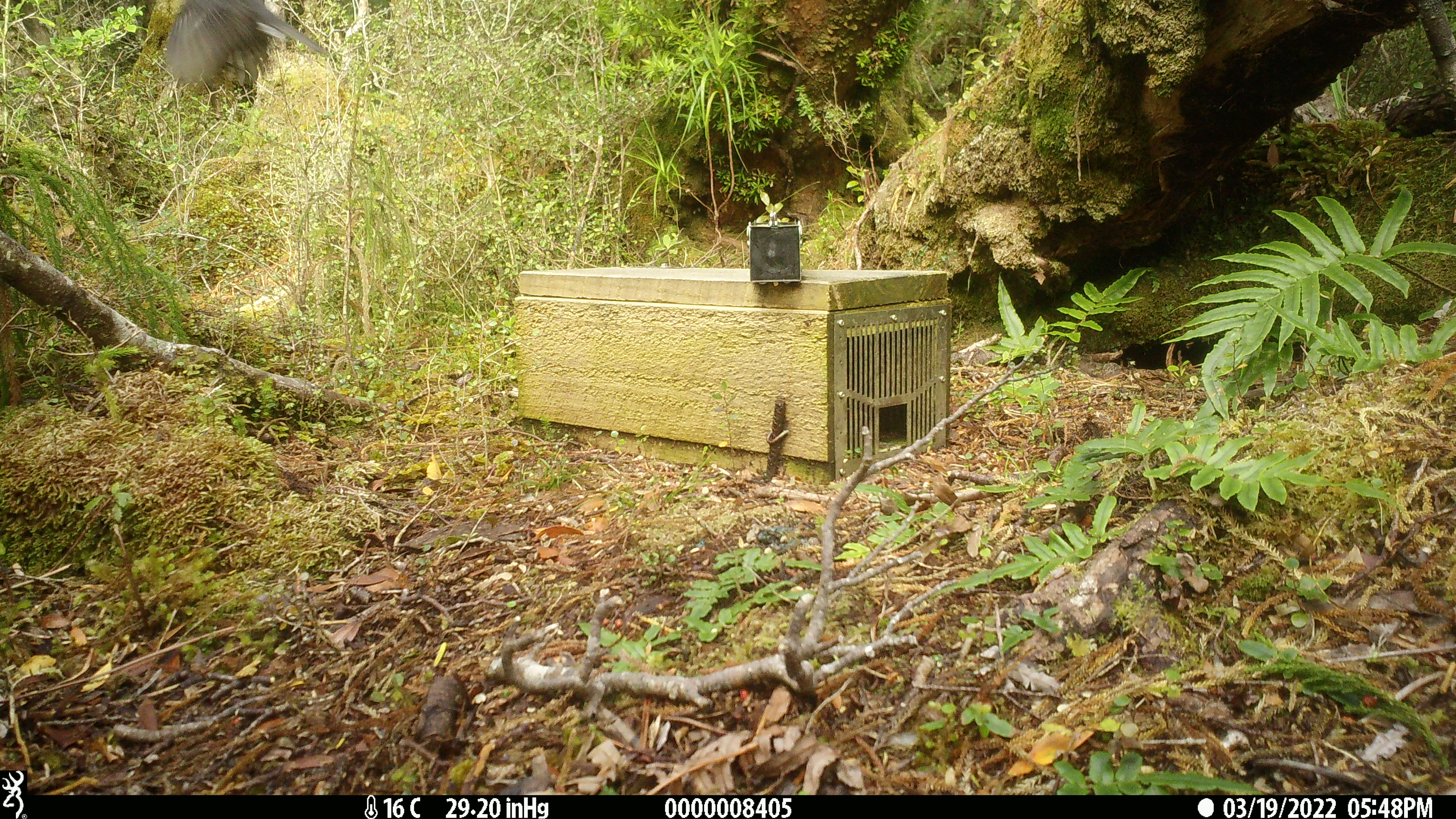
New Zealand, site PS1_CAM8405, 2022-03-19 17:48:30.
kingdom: Animalia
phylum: Chordata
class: Aves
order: Passeriformes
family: Petroicidae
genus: Petroica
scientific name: Petroica australis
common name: new zealand robin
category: robin